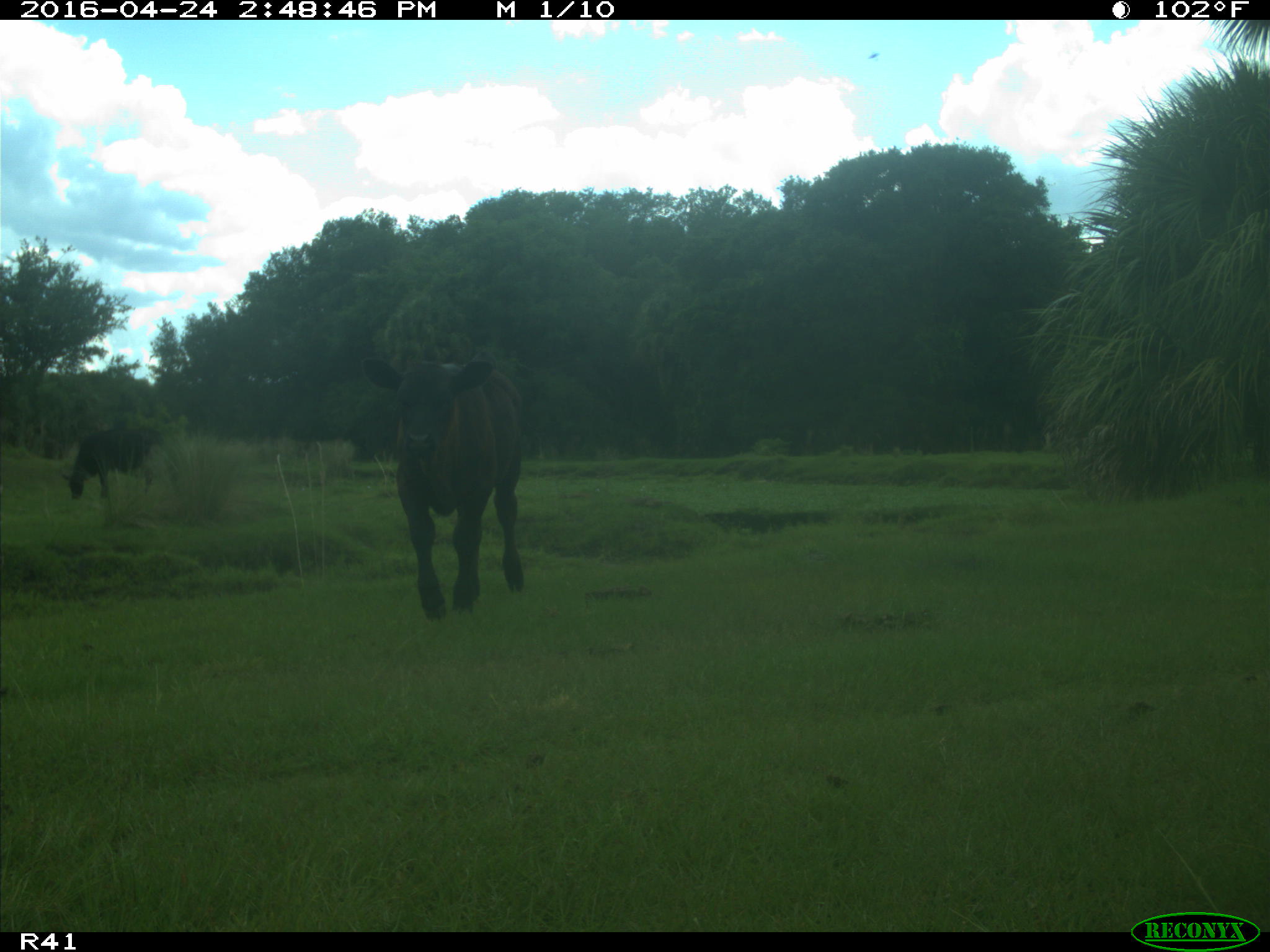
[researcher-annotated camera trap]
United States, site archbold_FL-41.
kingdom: Animalia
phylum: Chordata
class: Mammalia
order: Artiodactyla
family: Bovidae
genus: Bos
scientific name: Bos taurus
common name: domestic cow